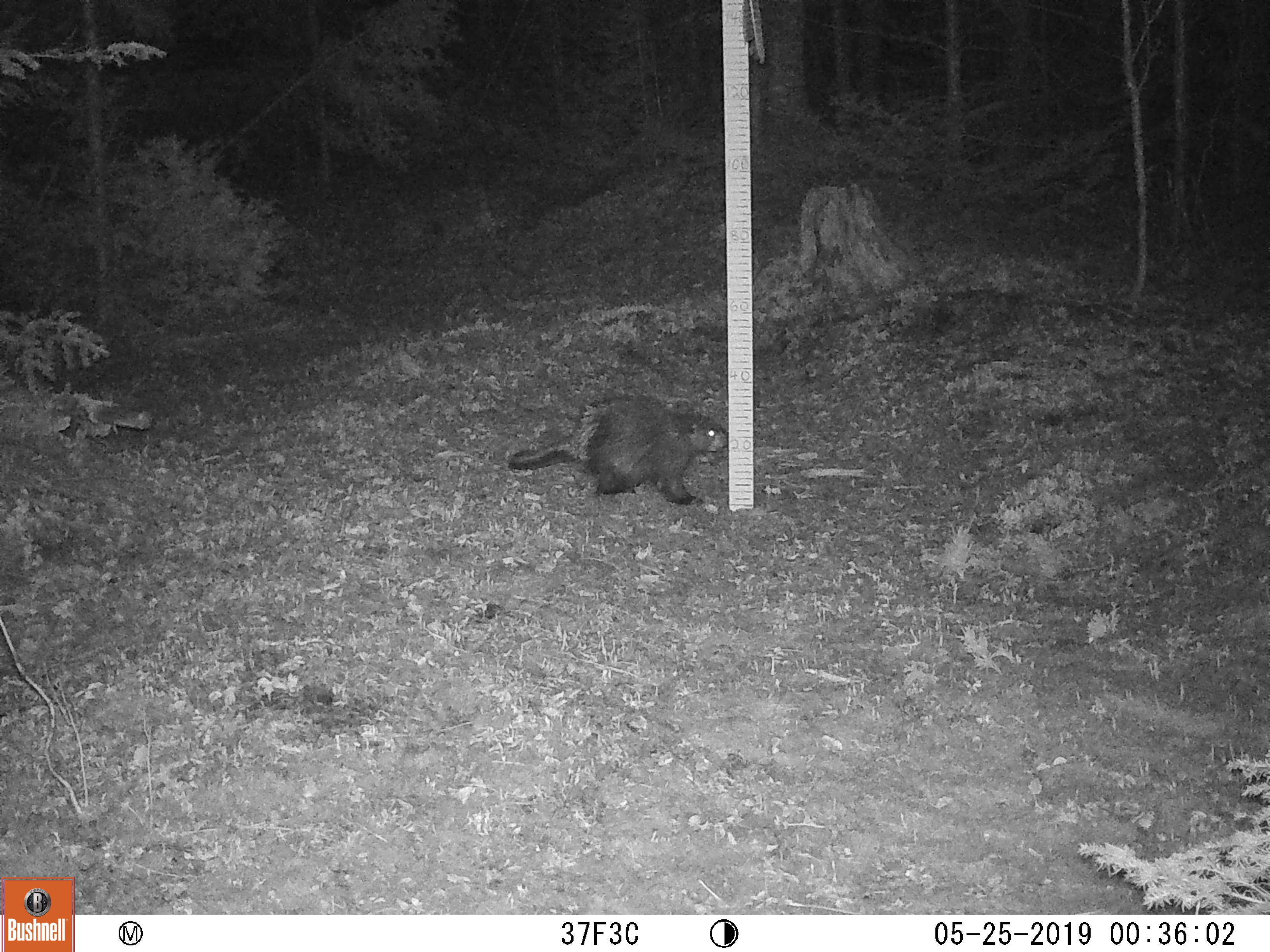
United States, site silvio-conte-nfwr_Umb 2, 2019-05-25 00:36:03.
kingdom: Animalia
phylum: Chordata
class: Mammalia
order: Rodentia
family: Sciuridae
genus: Marmota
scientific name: Marmota monax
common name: woodchuck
Woodchuck (Marmota monax).